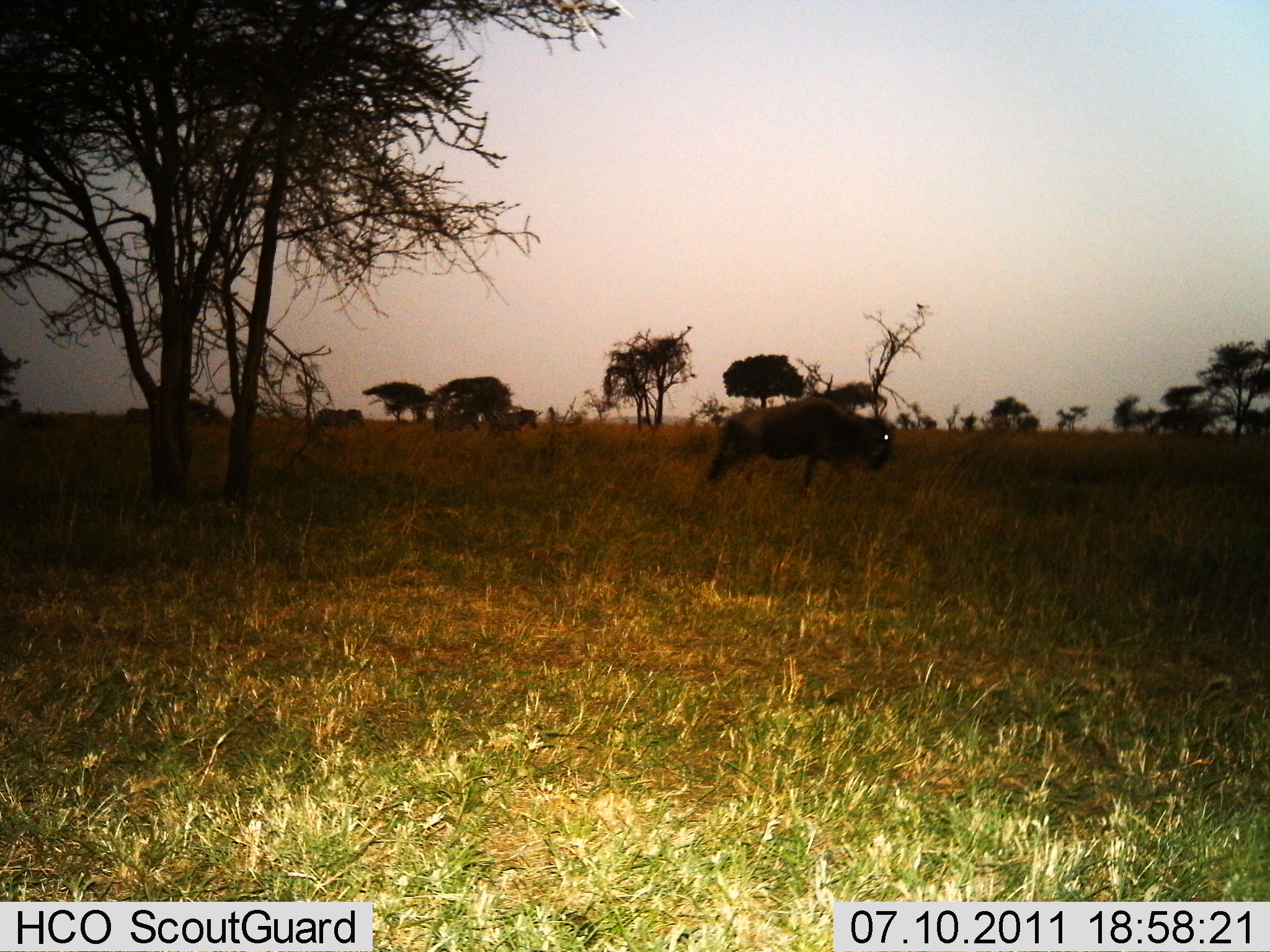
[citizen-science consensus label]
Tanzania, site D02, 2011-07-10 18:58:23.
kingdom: Animalia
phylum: Chordata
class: Mammalia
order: Artiodactyla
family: Bovidae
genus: Connochaetes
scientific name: Connochaetes taurinus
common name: blue wildebeest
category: wildebeest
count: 1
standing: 36%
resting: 0%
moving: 82%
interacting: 0%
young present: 0%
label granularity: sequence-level